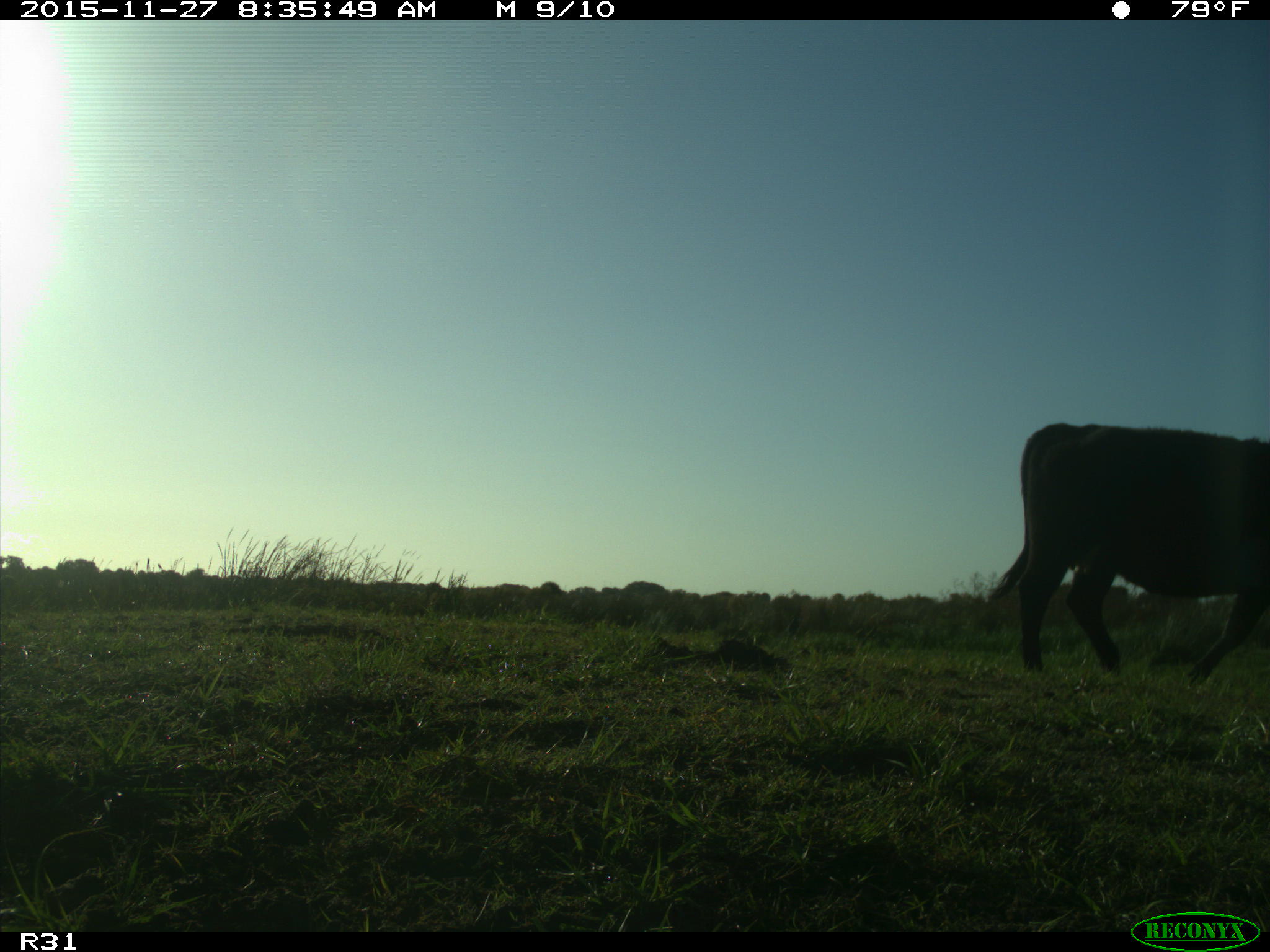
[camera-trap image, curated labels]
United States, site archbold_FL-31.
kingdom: Animalia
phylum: Chordata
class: Mammalia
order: Artiodactyla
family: Bovidae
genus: Bos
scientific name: Bos taurus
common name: domestic cow